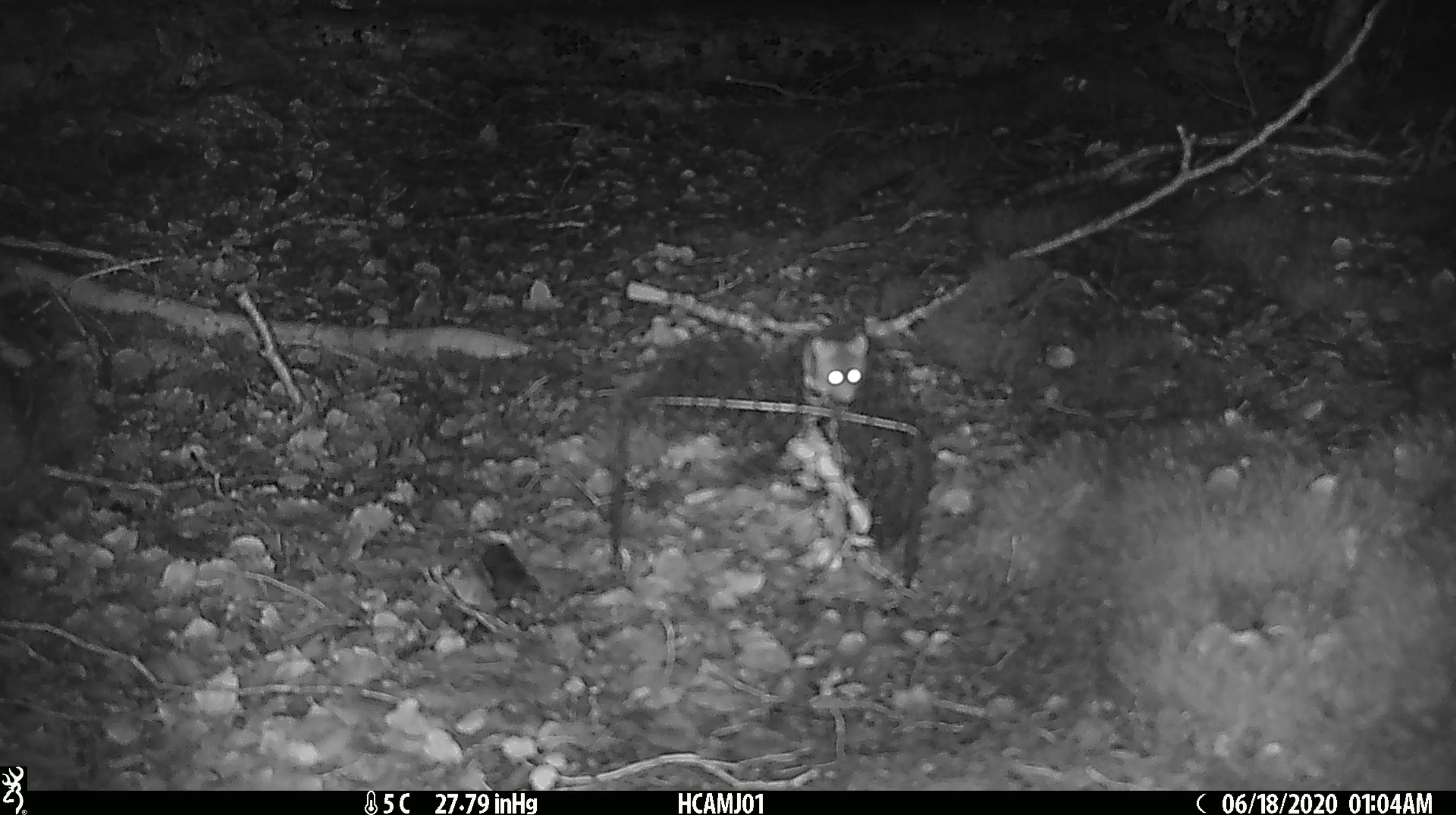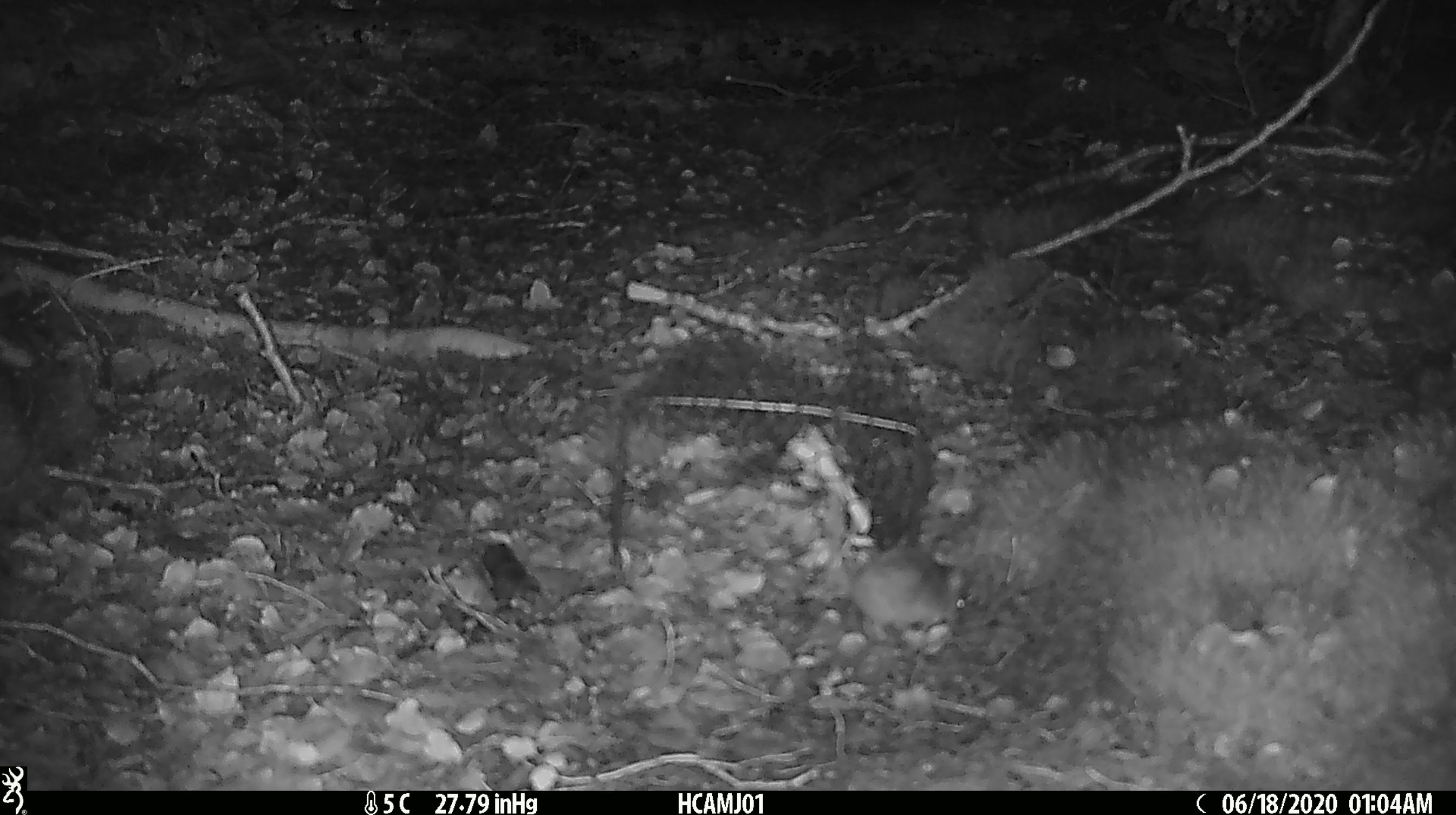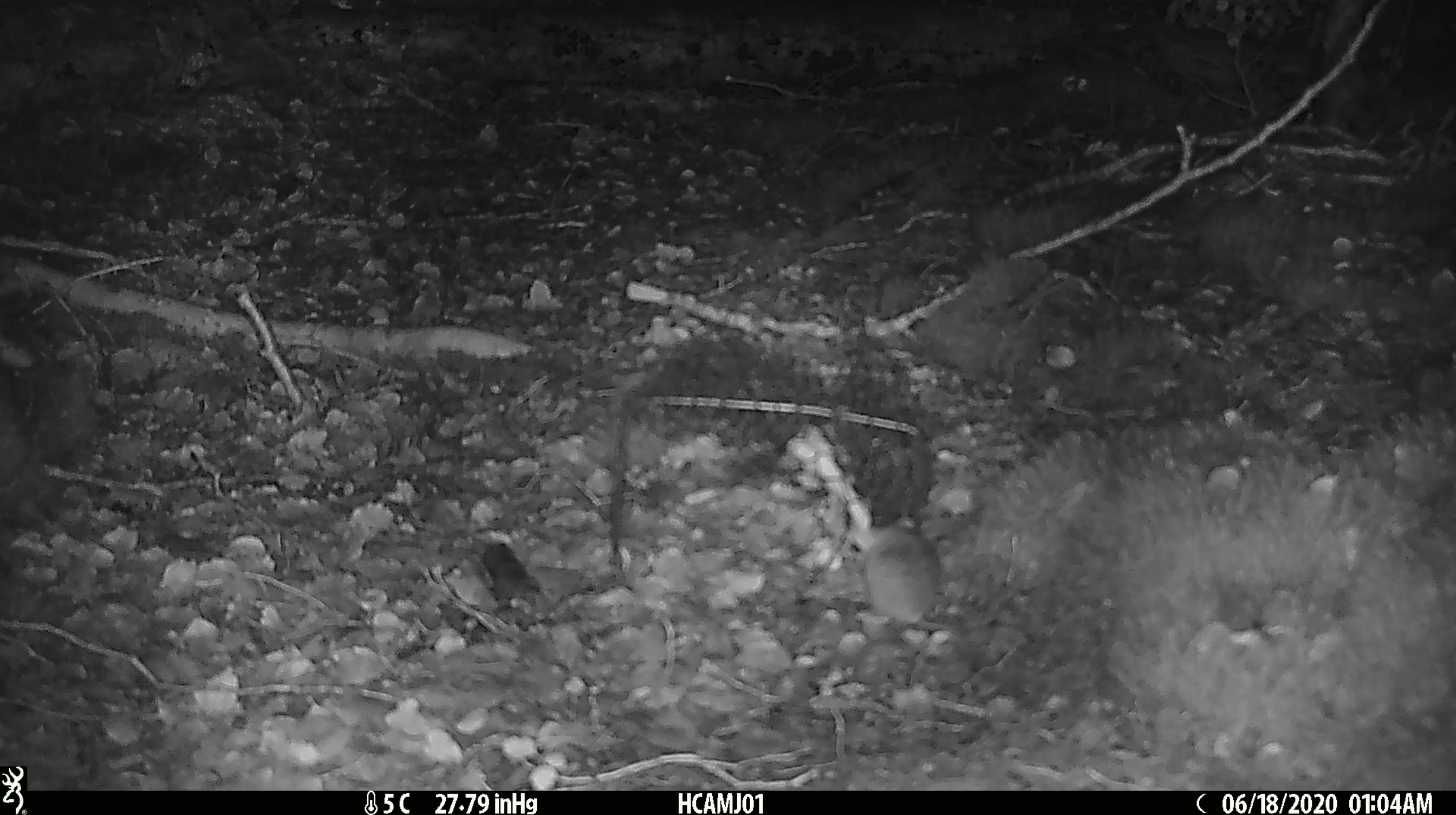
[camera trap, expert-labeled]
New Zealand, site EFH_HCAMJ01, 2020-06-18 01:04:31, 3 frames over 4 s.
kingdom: Animalia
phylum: Chordata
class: Mammalia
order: Rodentia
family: Muridae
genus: Mus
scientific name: Mus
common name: mouse